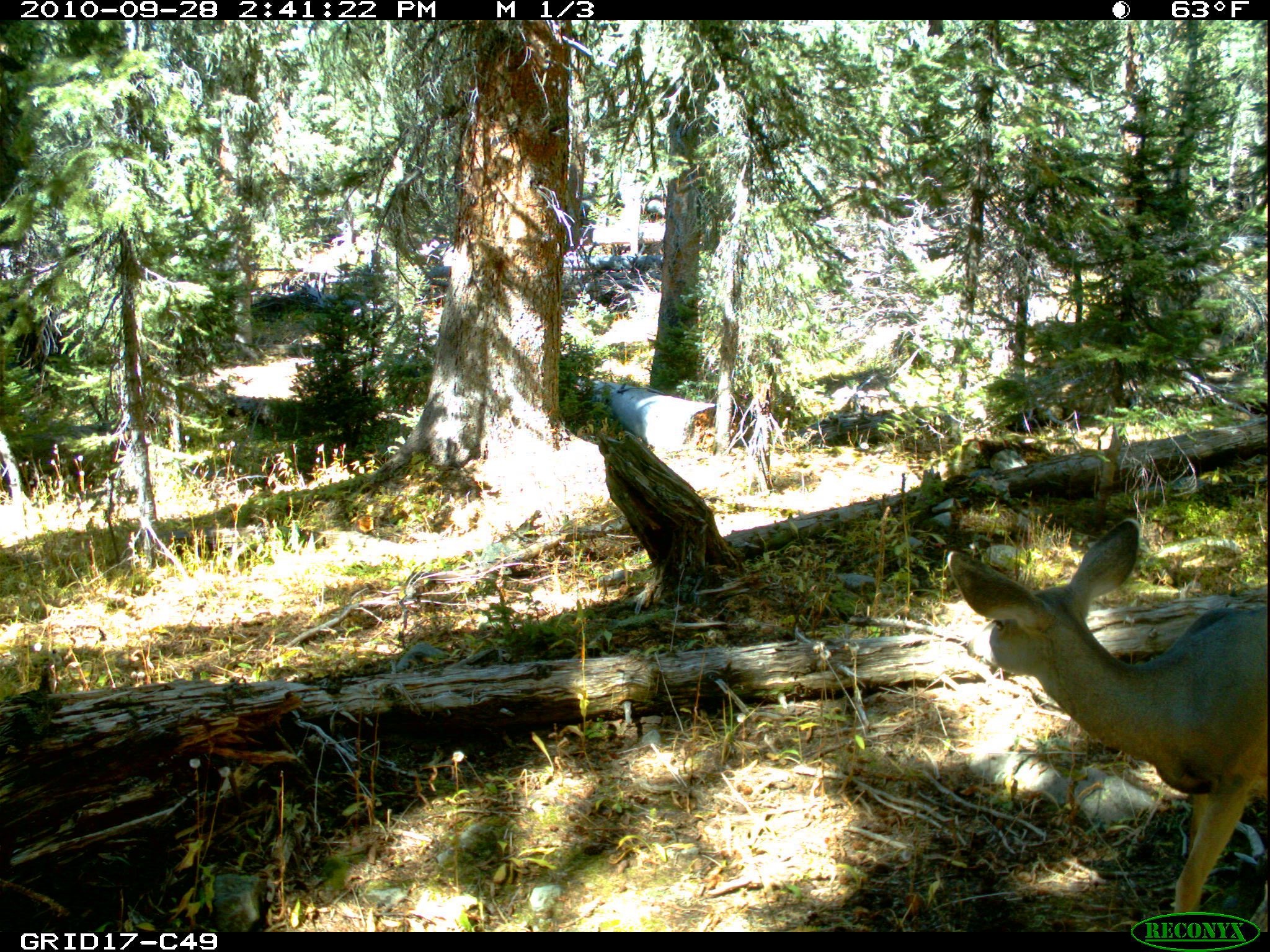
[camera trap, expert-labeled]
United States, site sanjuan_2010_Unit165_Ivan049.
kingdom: Animalia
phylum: Chordata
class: Mammalia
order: Artiodactyla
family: Cervidae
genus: Odocoileus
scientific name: Odocoileus hemionus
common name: mule deer